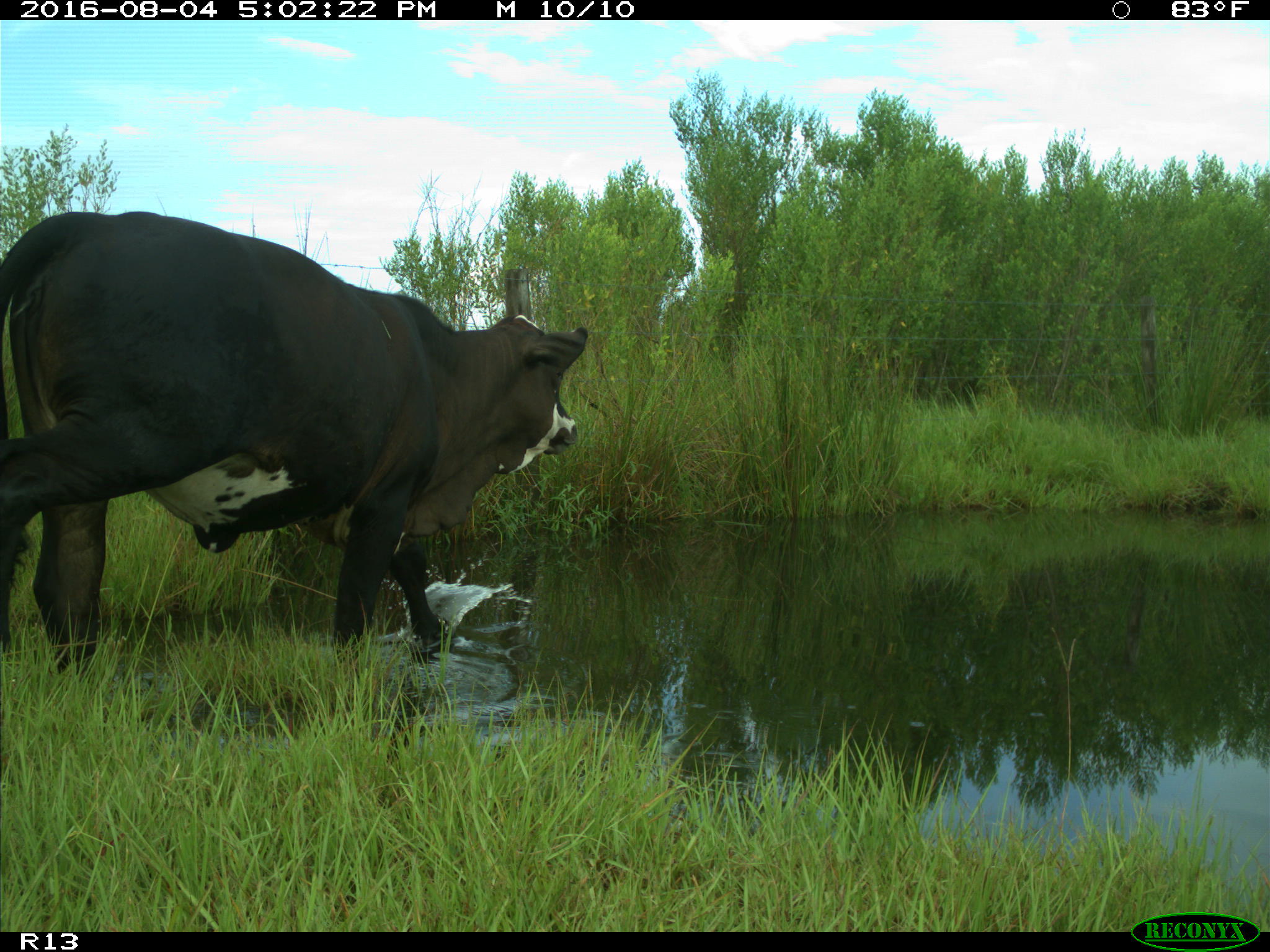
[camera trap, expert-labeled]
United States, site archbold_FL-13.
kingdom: Animalia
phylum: Chordata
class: Mammalia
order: Artiodactyla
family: Bovidae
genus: Bos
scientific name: Bos taurus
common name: domestic cow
Bos taurus (domestic cow).